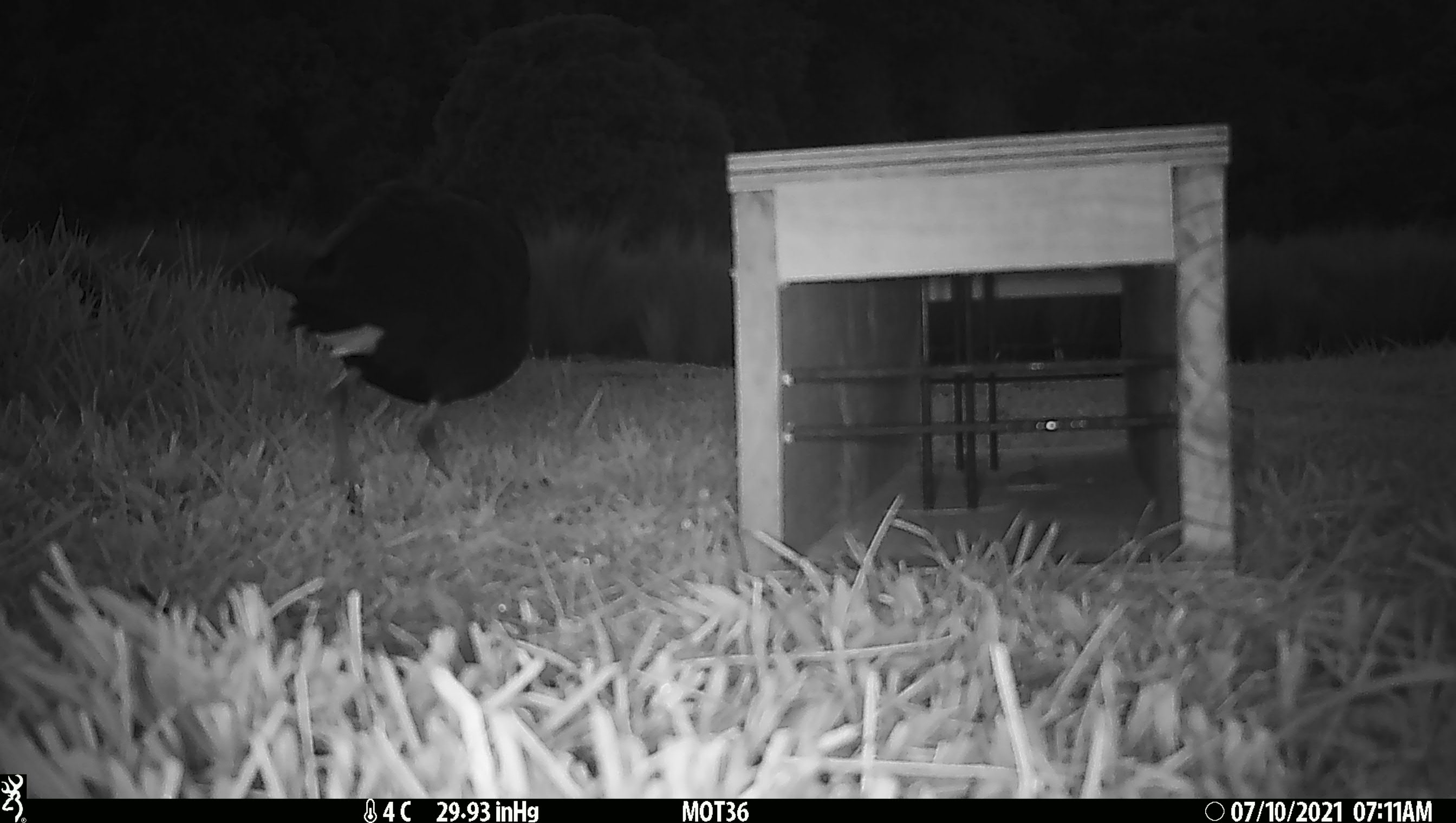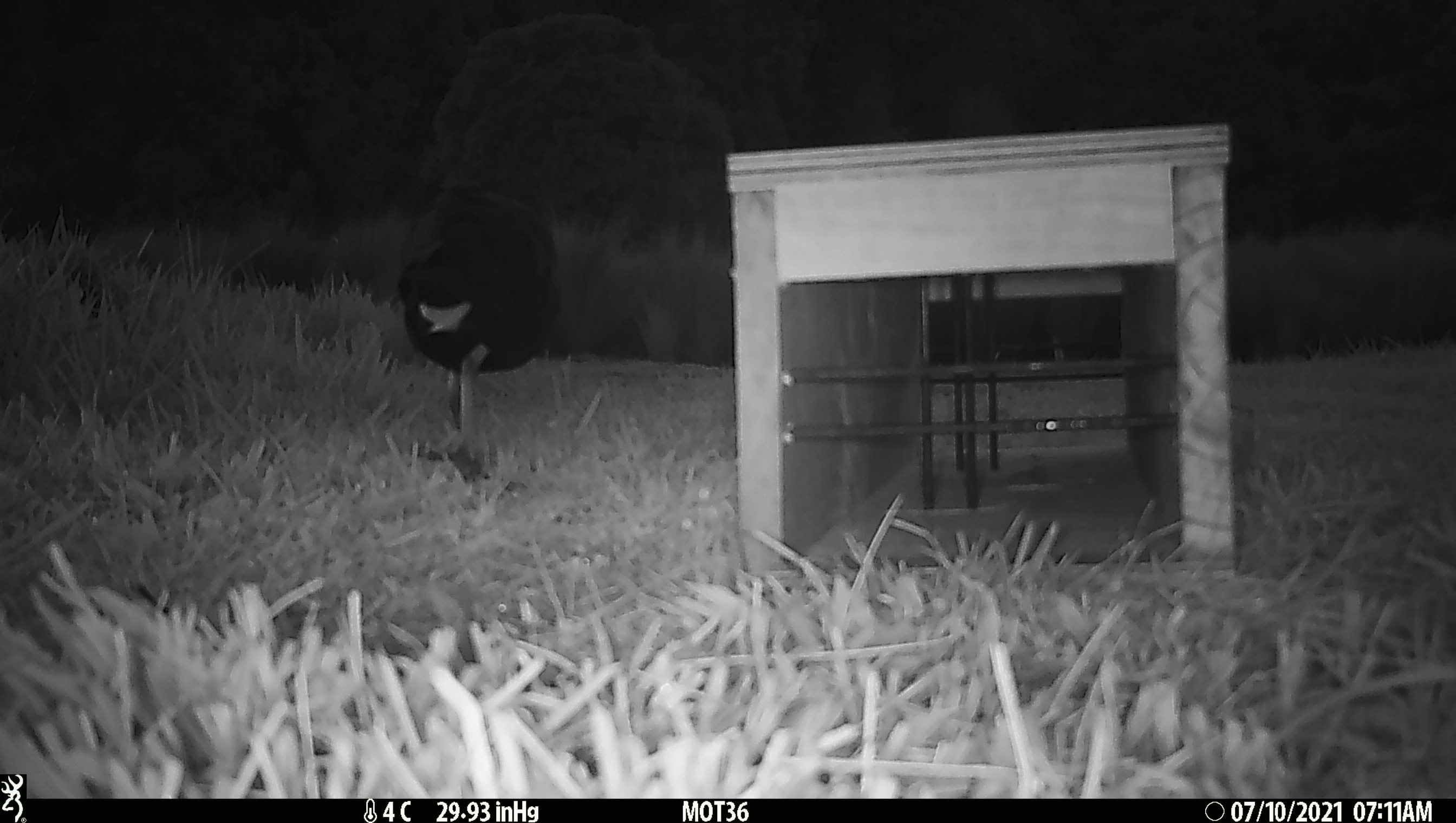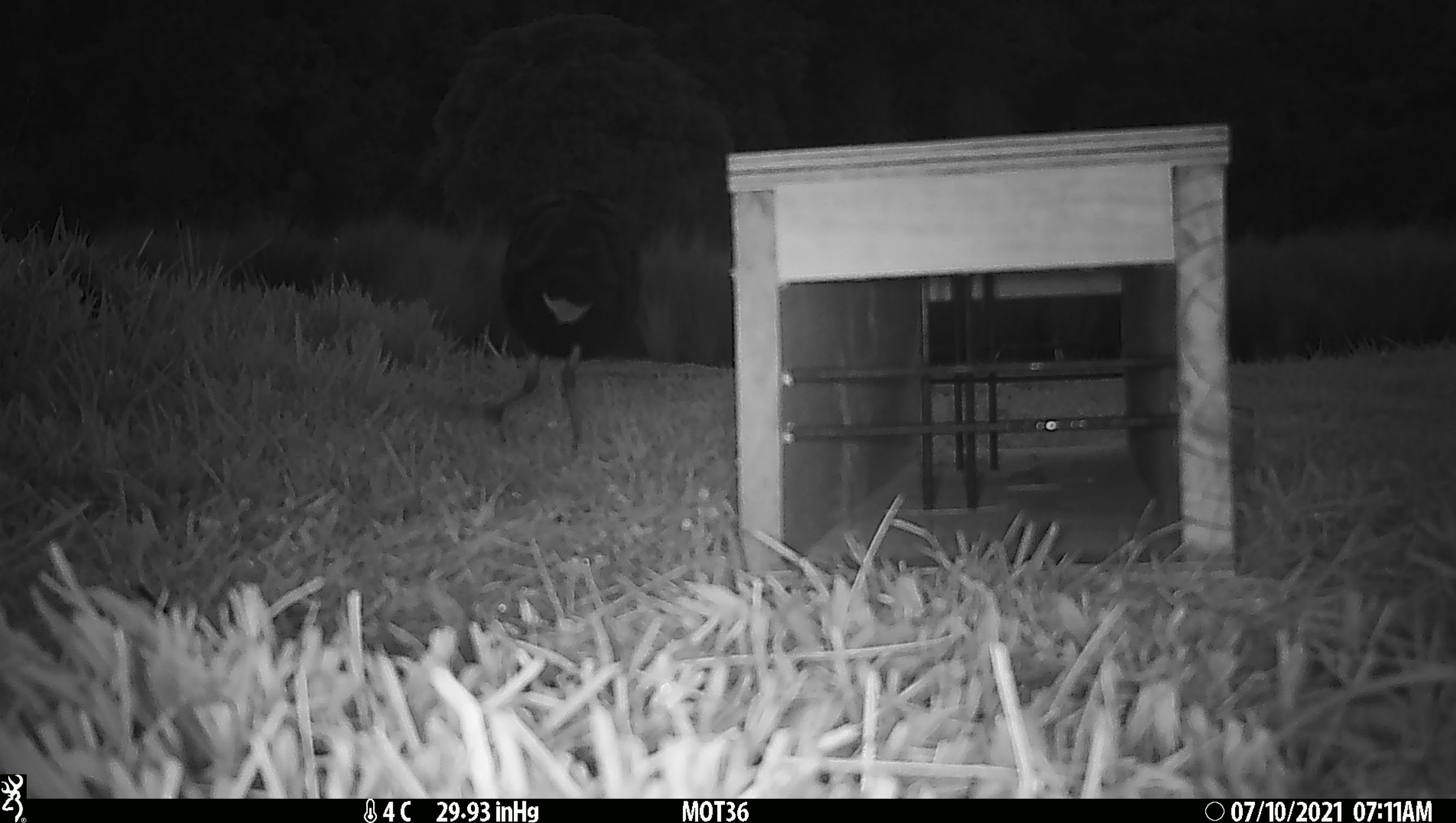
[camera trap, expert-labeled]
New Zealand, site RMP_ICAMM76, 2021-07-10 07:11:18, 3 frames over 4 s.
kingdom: Animalia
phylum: Chordata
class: Aves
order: Gruiformes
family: Rallidae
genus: Porphyrio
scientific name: Porphyrio melanotus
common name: australasian swamphen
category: pukeko